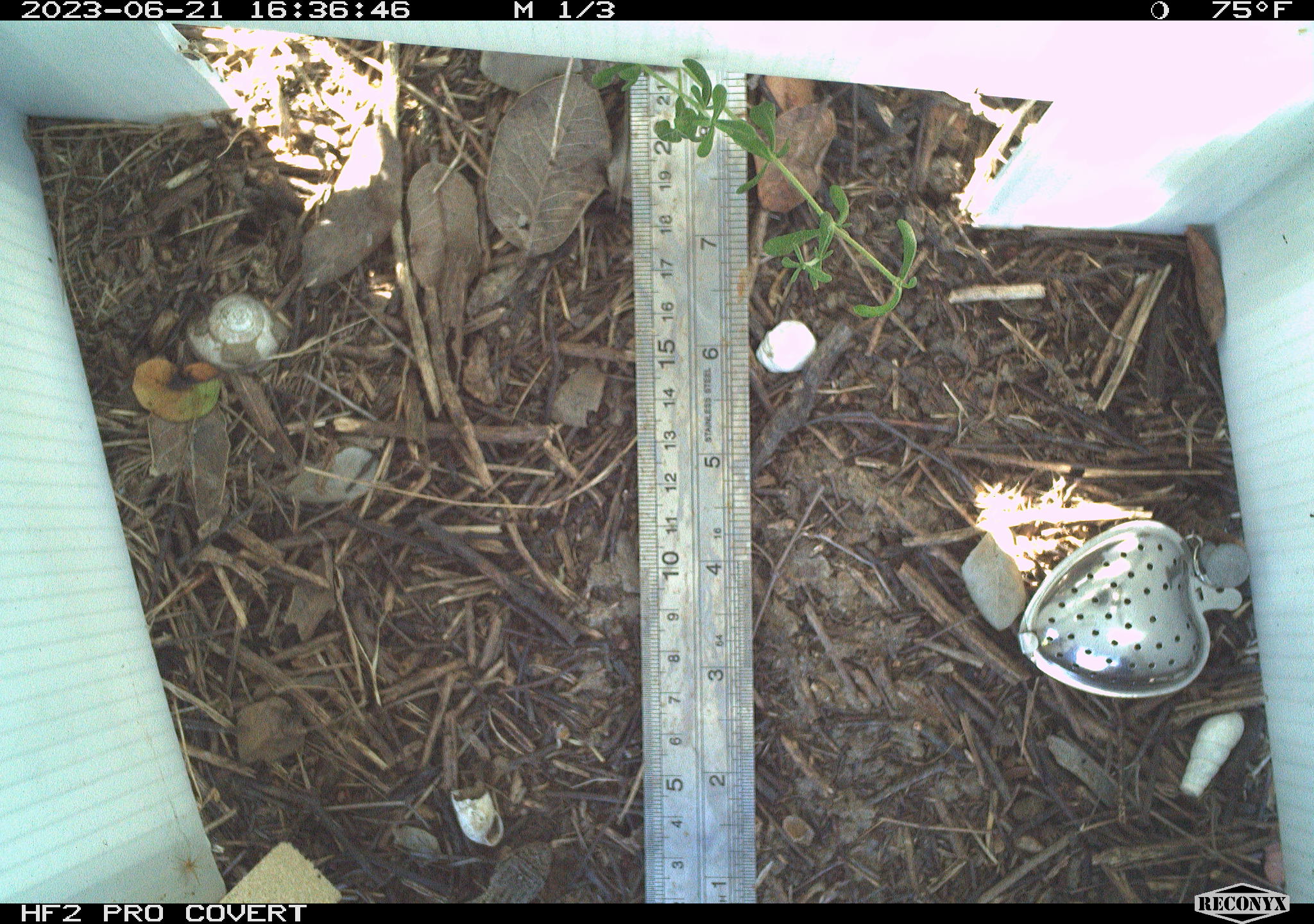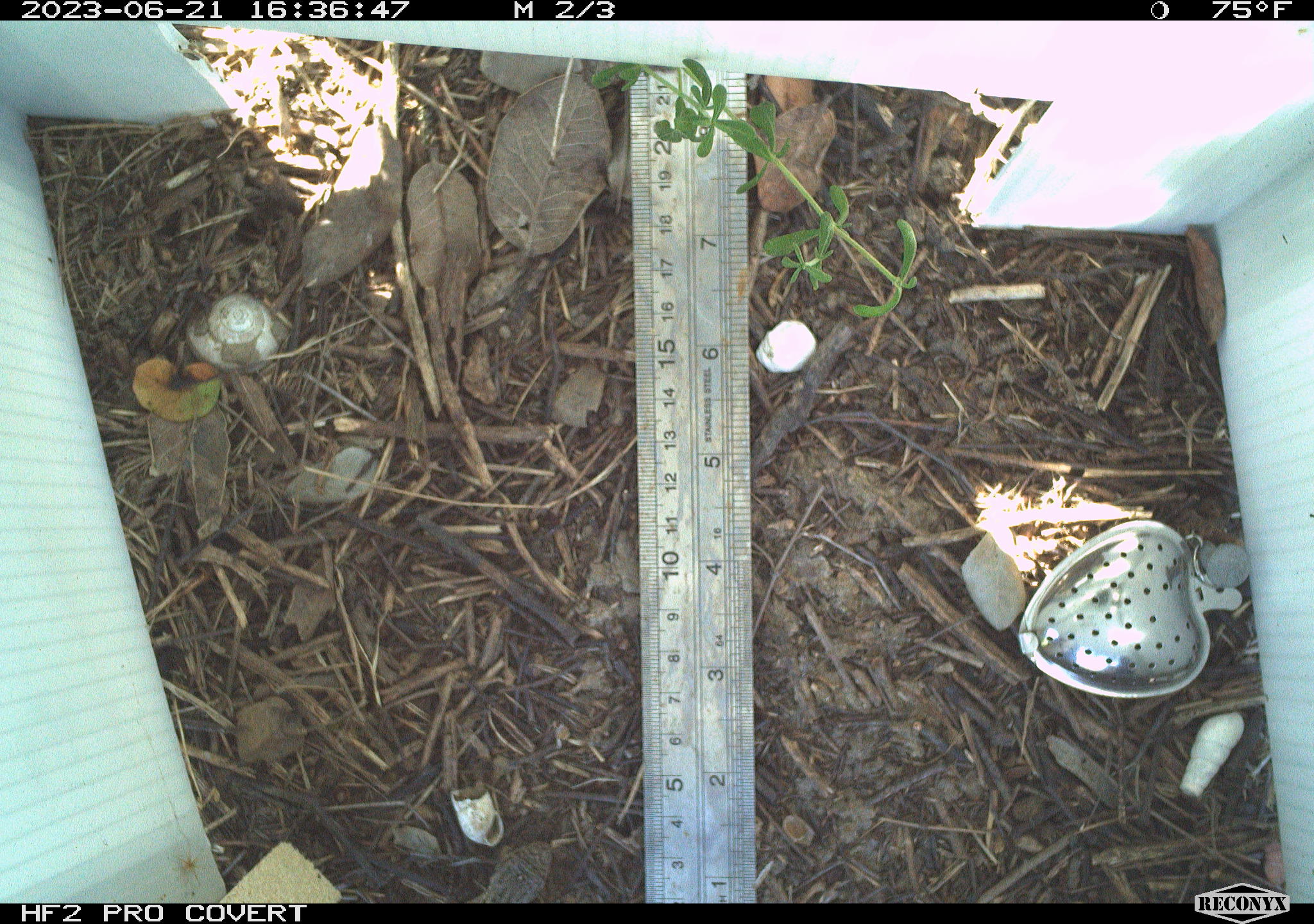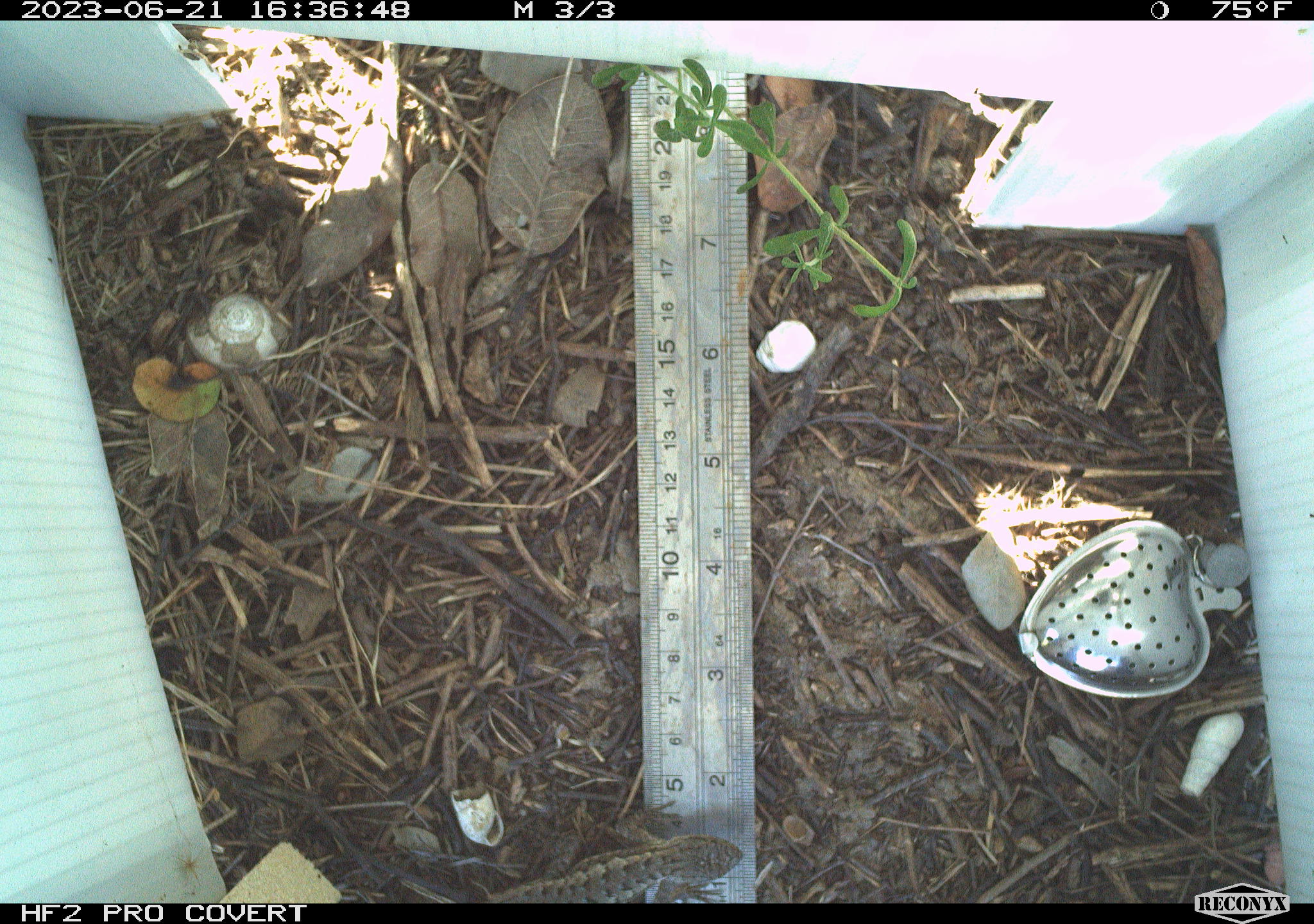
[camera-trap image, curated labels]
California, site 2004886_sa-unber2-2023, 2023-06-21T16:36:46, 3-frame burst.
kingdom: Animalia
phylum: Chordata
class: Reptilia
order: Squamata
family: Phrynosomatidae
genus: Sceloporus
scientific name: Sceloporus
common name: spiny lizards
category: sceloporus species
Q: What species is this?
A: Sceloporus species (spiny lizards) (Sceloporus).